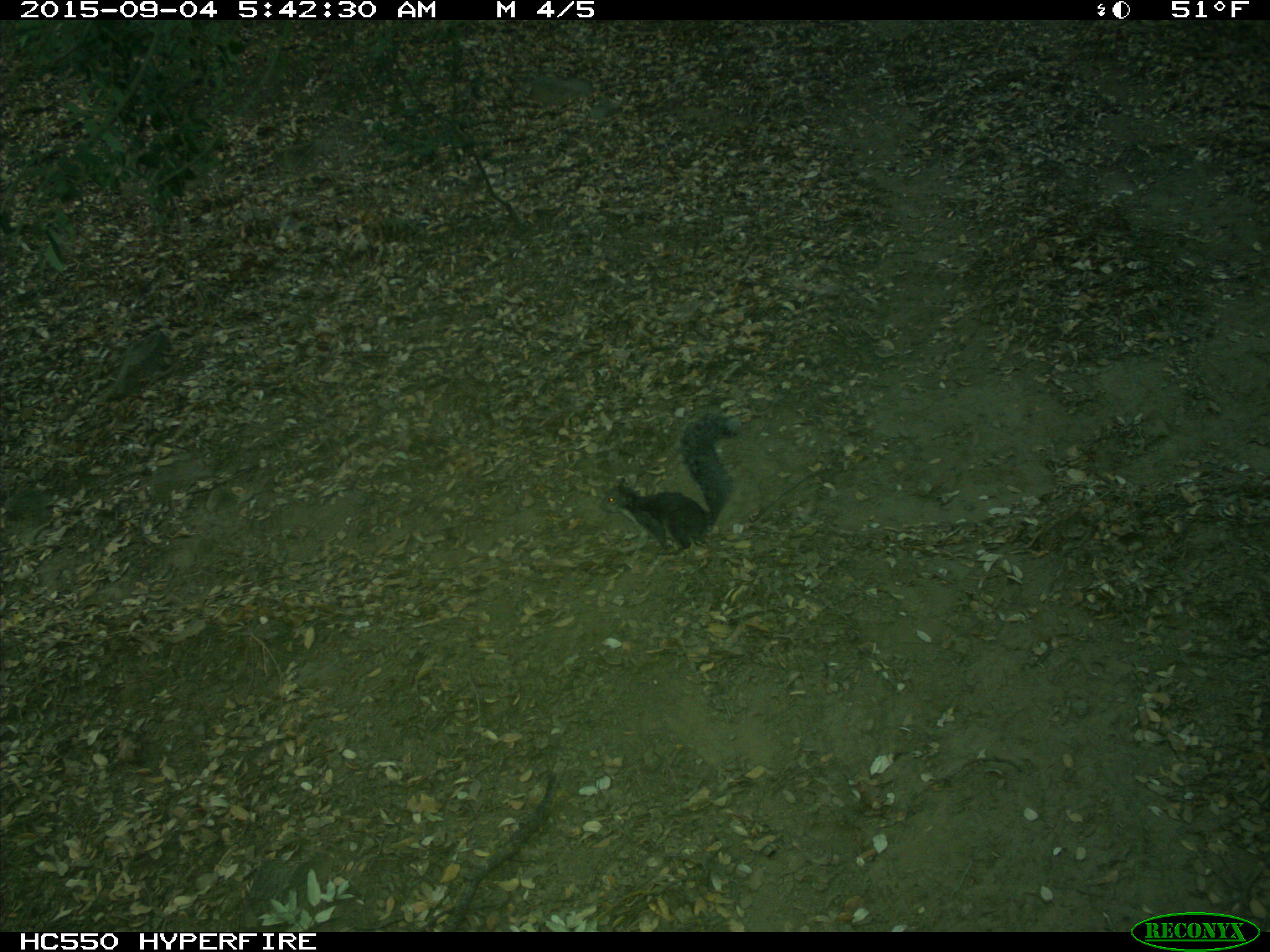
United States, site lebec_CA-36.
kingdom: Animalia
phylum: Chordata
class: Mammalia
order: Rodentia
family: Sciuridae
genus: Sciurus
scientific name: Sciurus carolinensis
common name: eastern gray squirrel